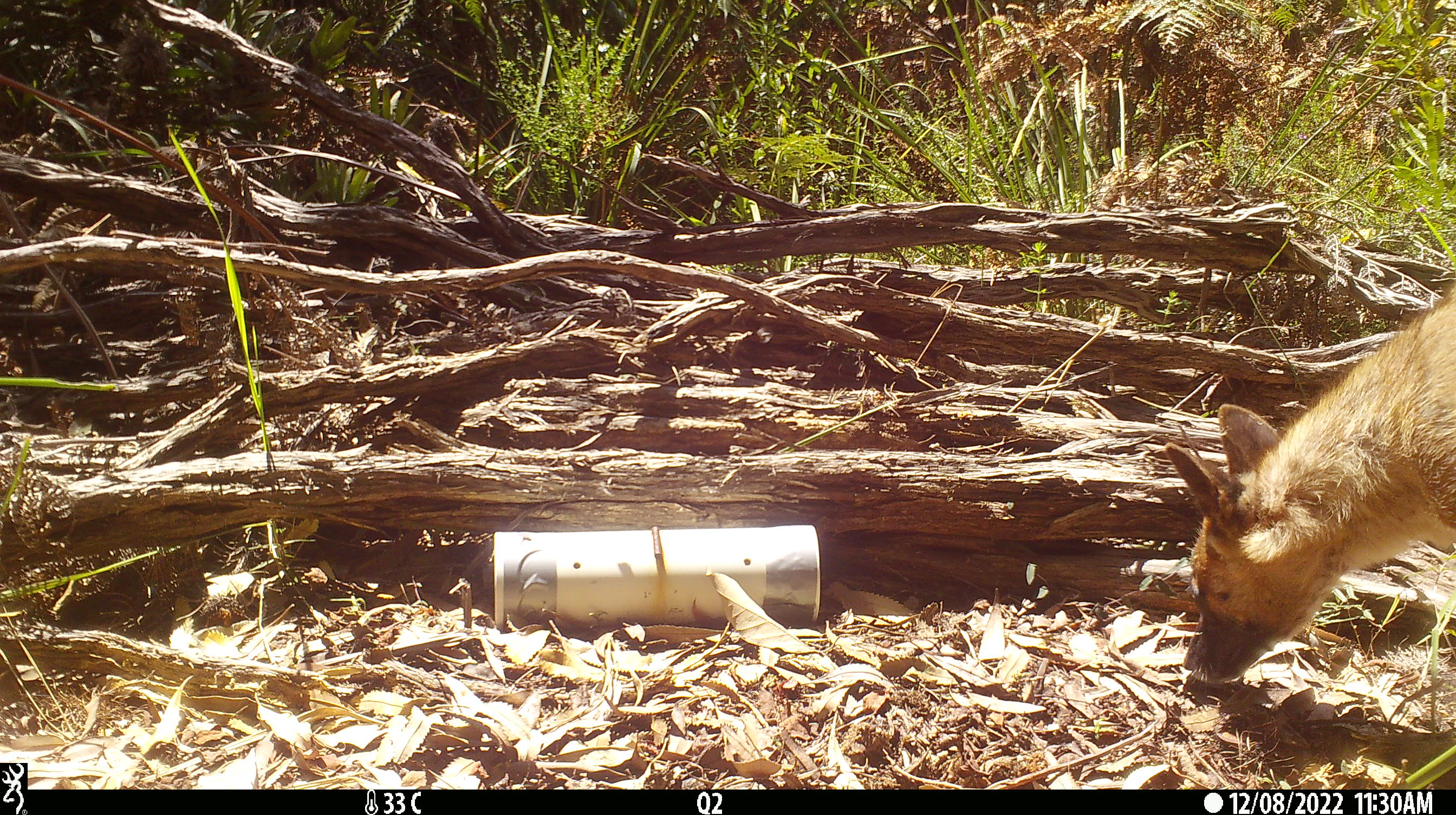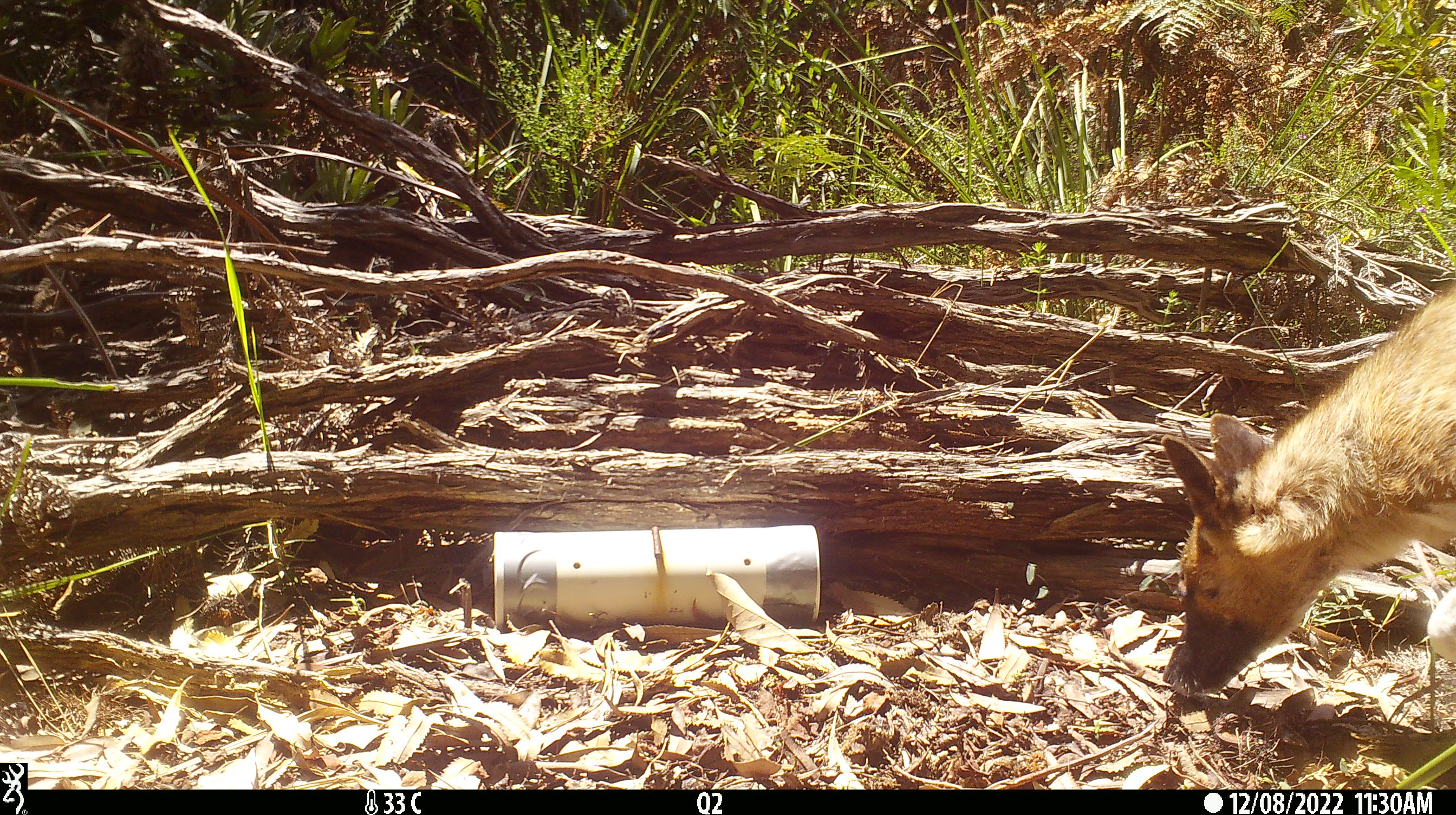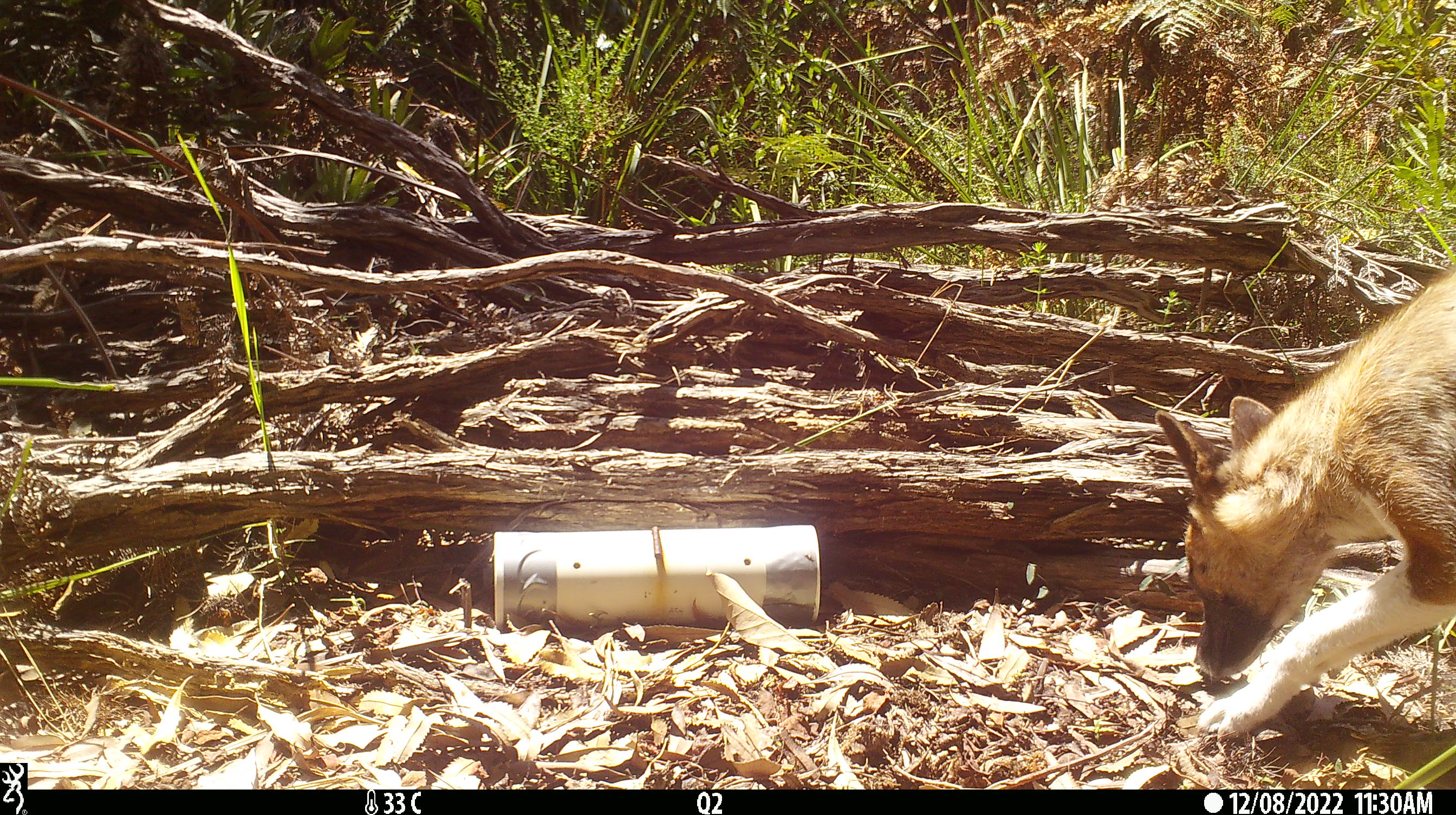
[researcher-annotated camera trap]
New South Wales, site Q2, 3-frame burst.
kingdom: Animalia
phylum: Chordata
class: Mammalia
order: Carnivora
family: Canidae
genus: Canis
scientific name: Canis familiaris dingo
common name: dingo